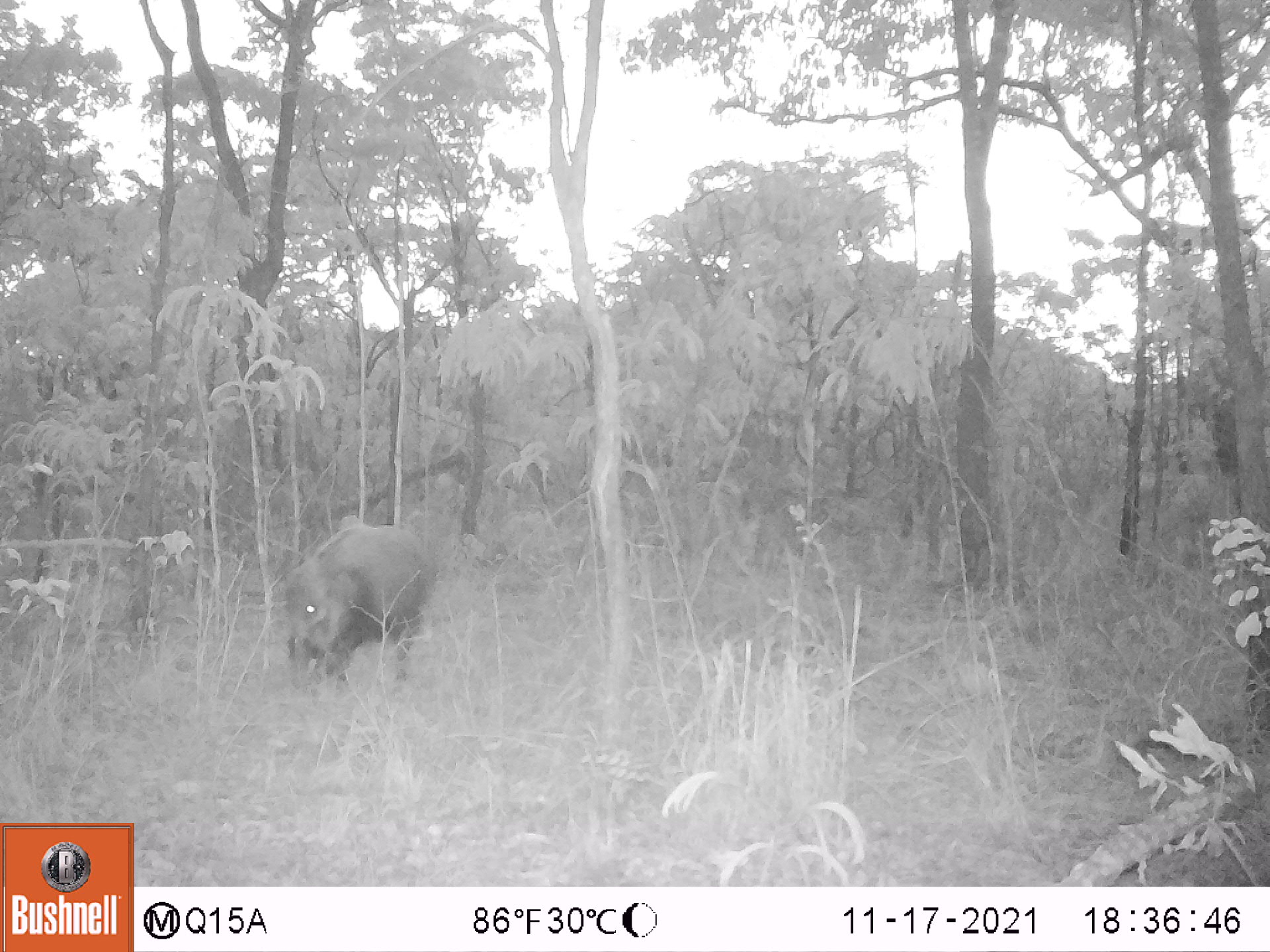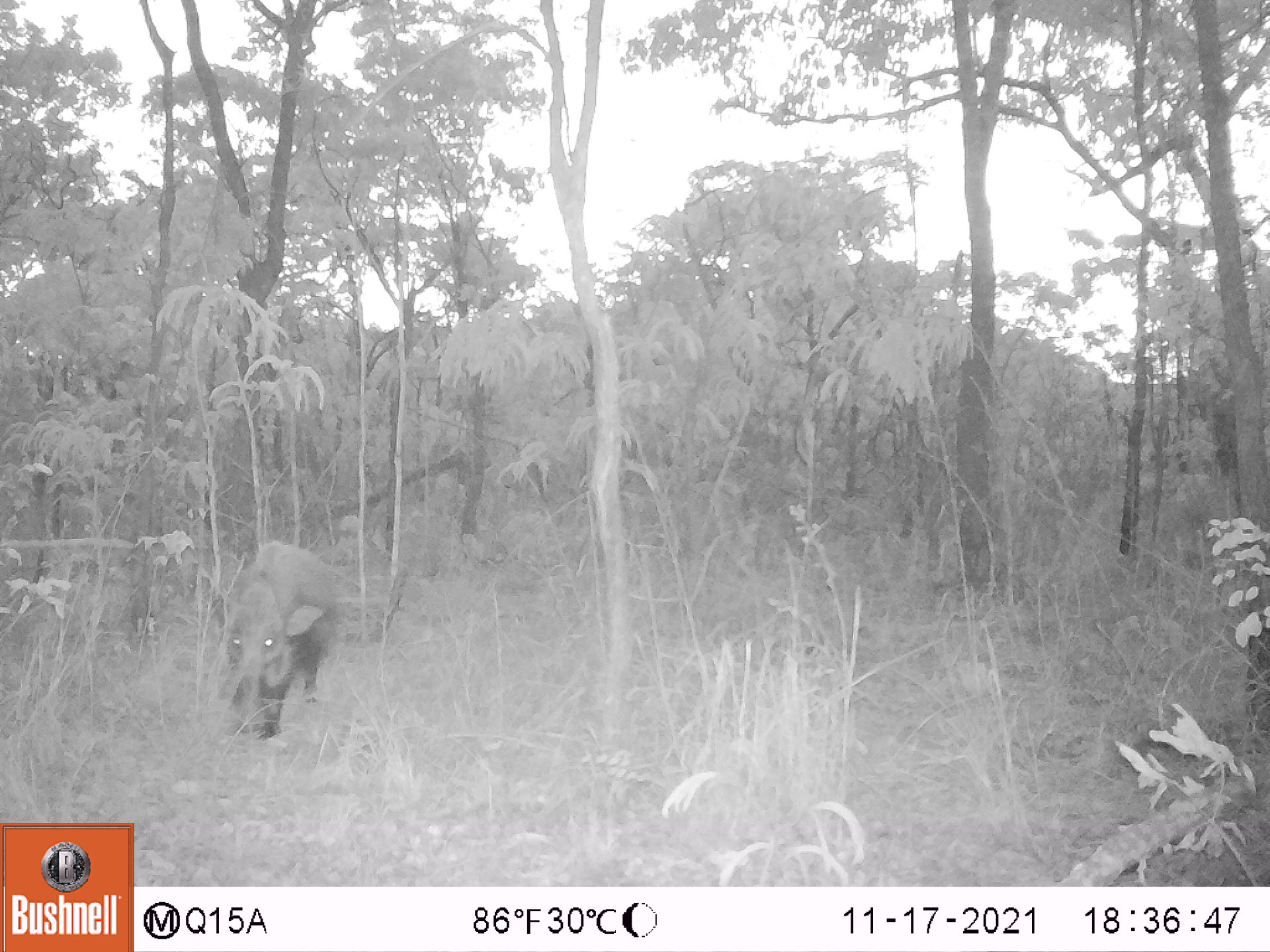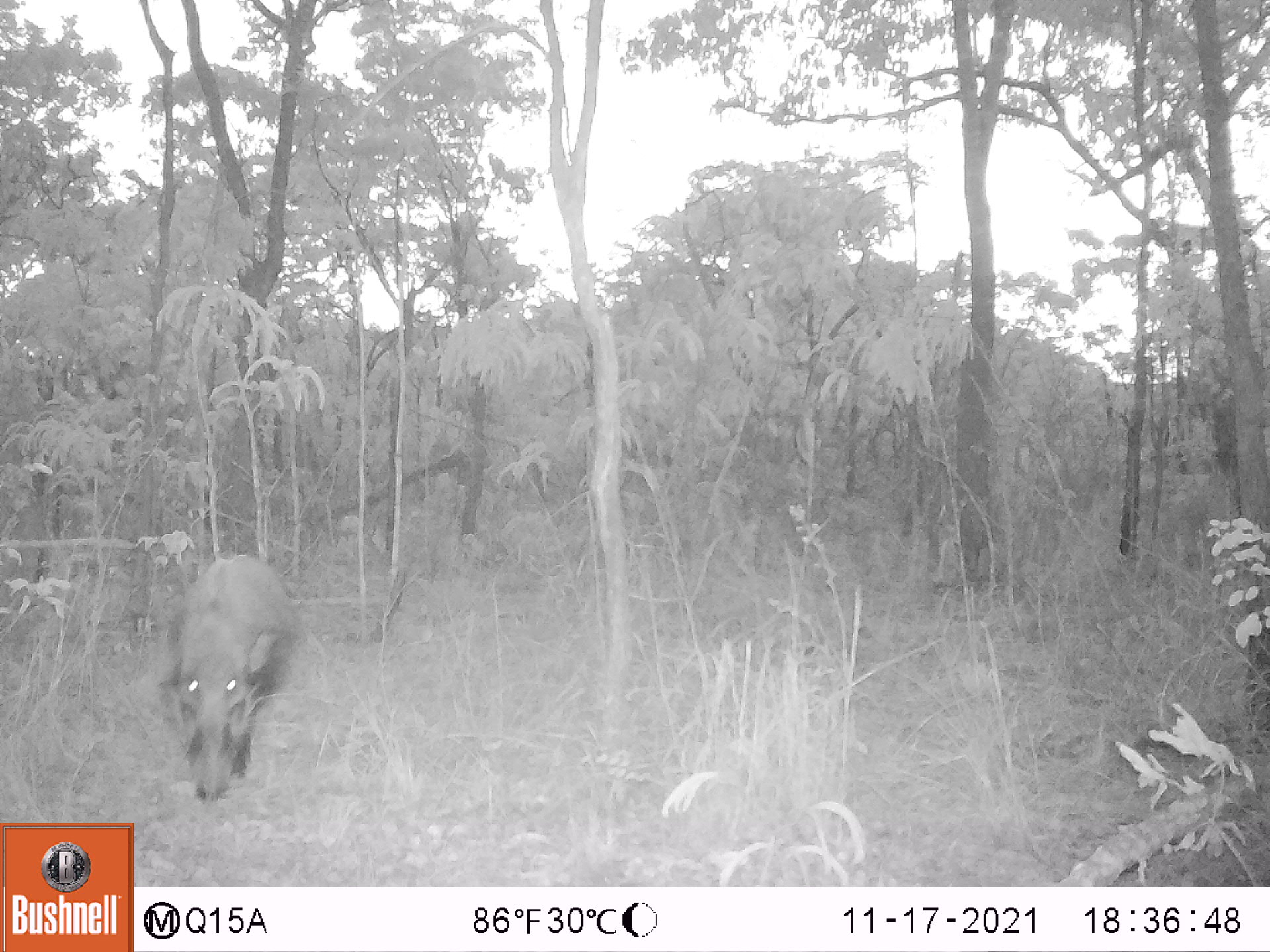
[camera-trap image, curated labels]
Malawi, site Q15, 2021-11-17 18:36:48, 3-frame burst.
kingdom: Animalia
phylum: Chordata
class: Mammalia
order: Artiodactyla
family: Suidae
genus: Potamochoerus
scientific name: Potamochoerus larvatus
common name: bushpig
Bushpig (Potamochoerus larvatus), count 1.